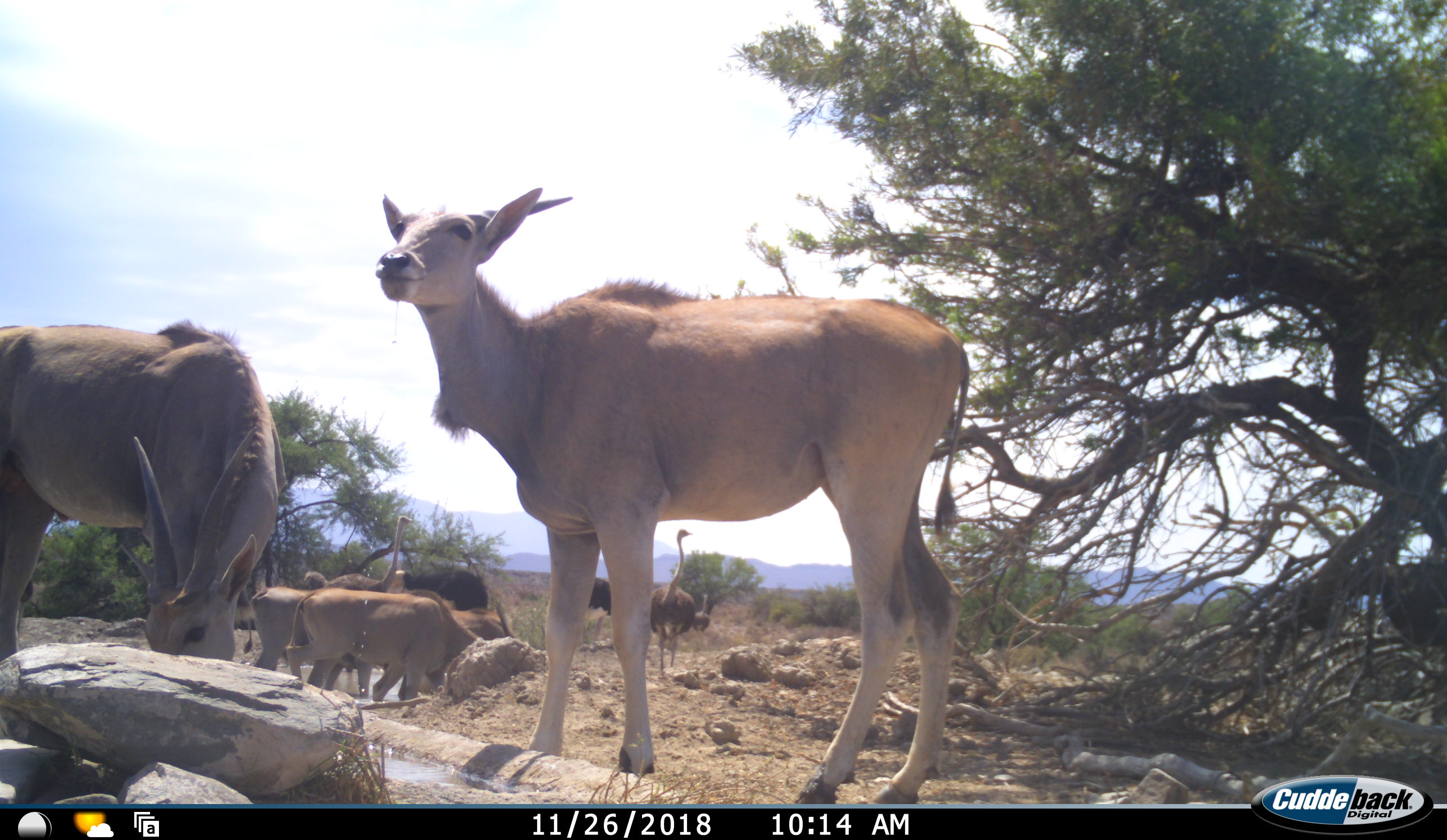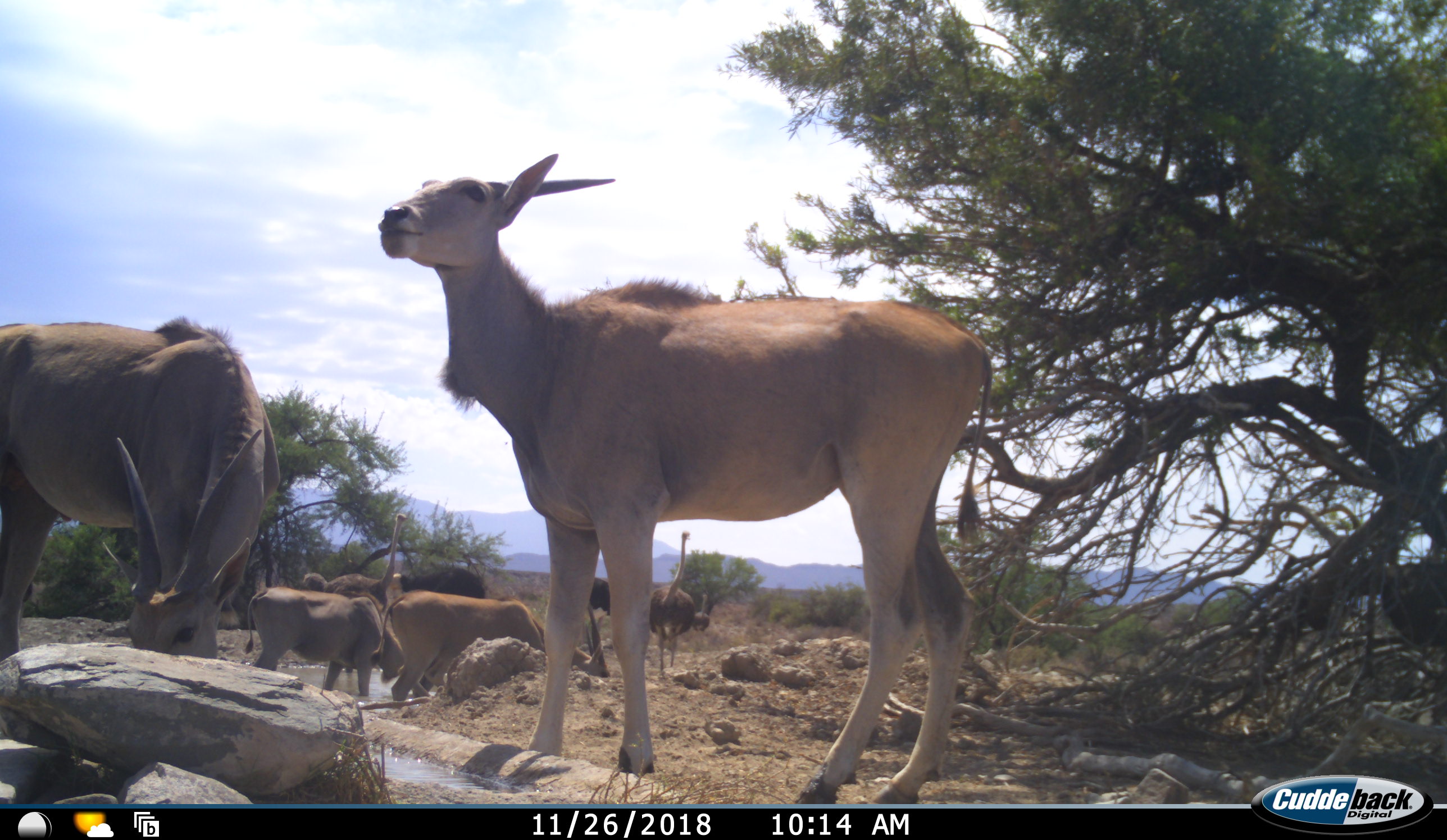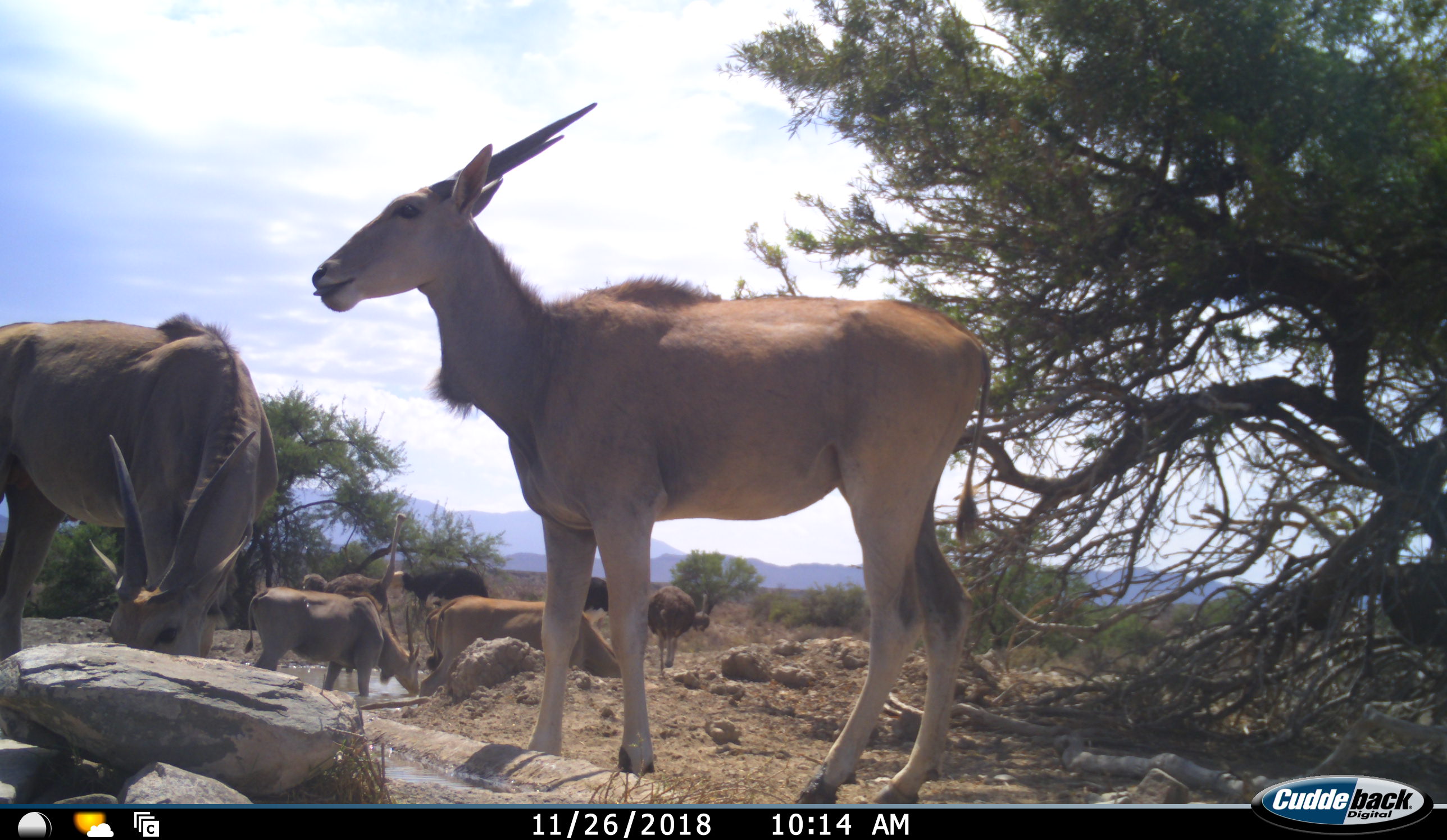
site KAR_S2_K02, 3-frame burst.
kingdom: Animalia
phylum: Chordata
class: Mammalia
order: Artiodactyla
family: Bovidae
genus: Tragelaphus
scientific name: Tragelaphus oryx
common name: eland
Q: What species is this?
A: Eland (Tragelaphus oryx).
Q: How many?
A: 4.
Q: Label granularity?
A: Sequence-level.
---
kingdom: Animalia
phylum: Chordata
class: Aves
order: Struthioniformes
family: Struthionidae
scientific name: Struthionidae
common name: ostrich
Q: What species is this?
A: Ostrich (Struthionidae).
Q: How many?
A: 5.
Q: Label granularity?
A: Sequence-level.